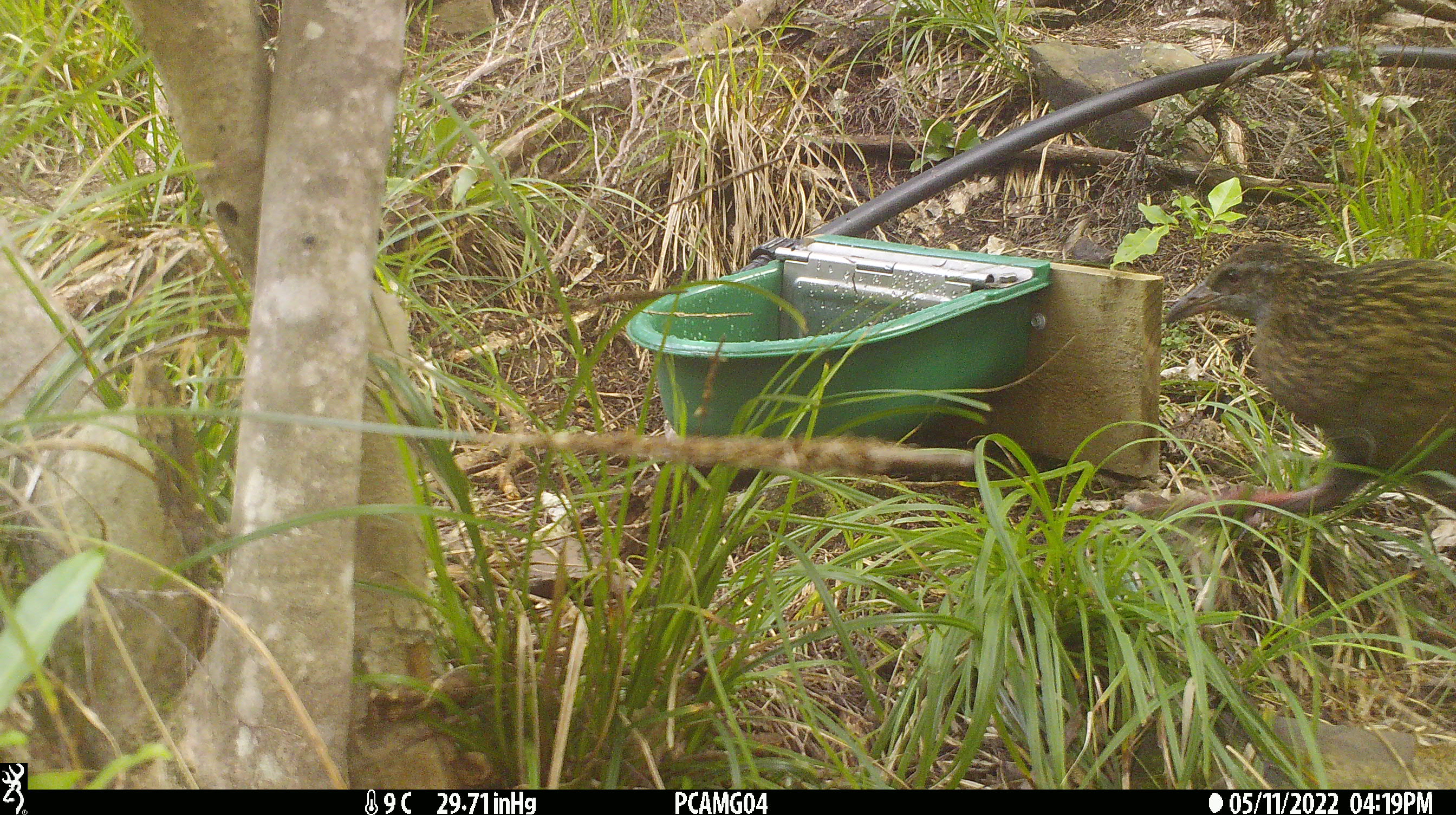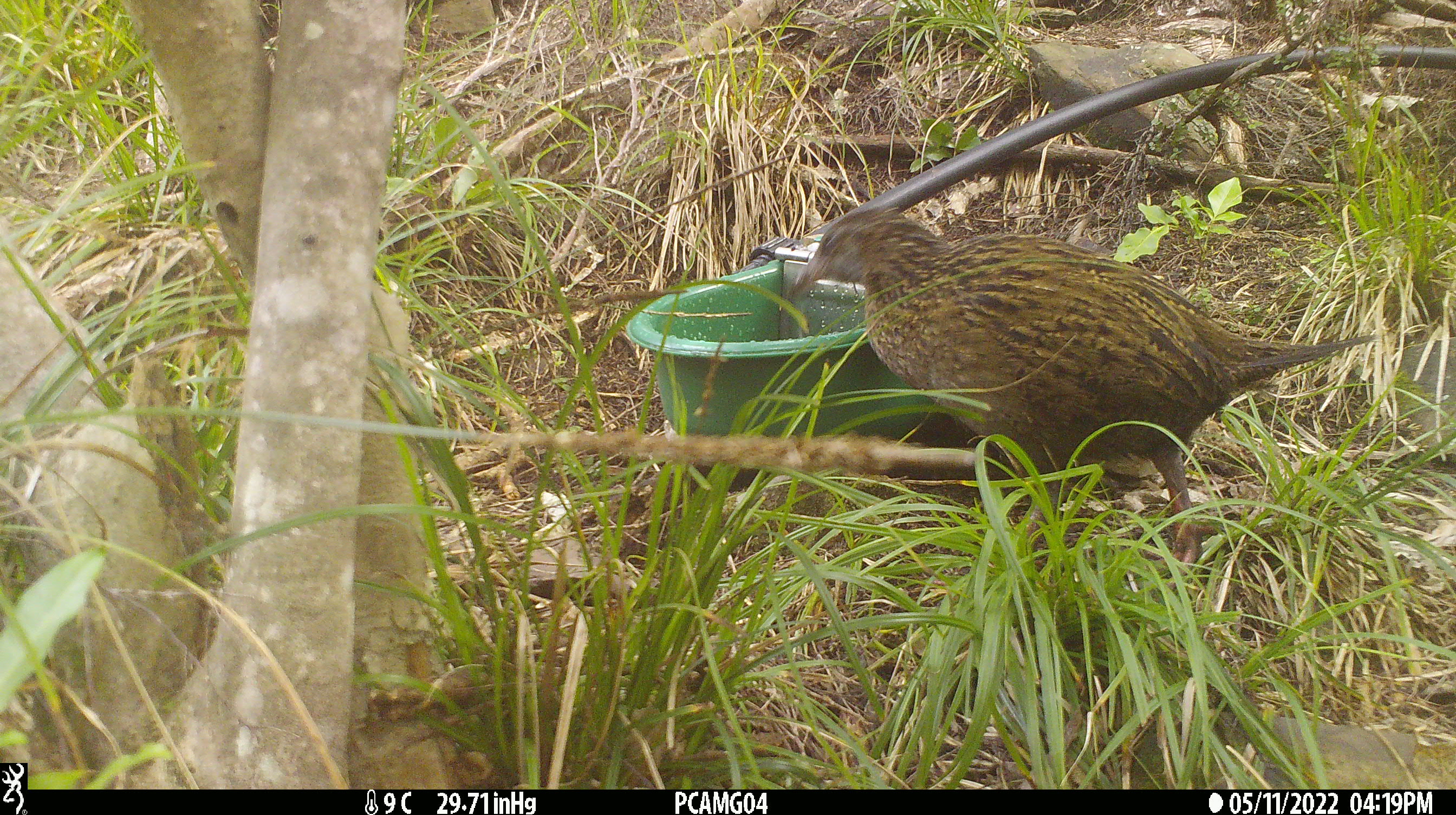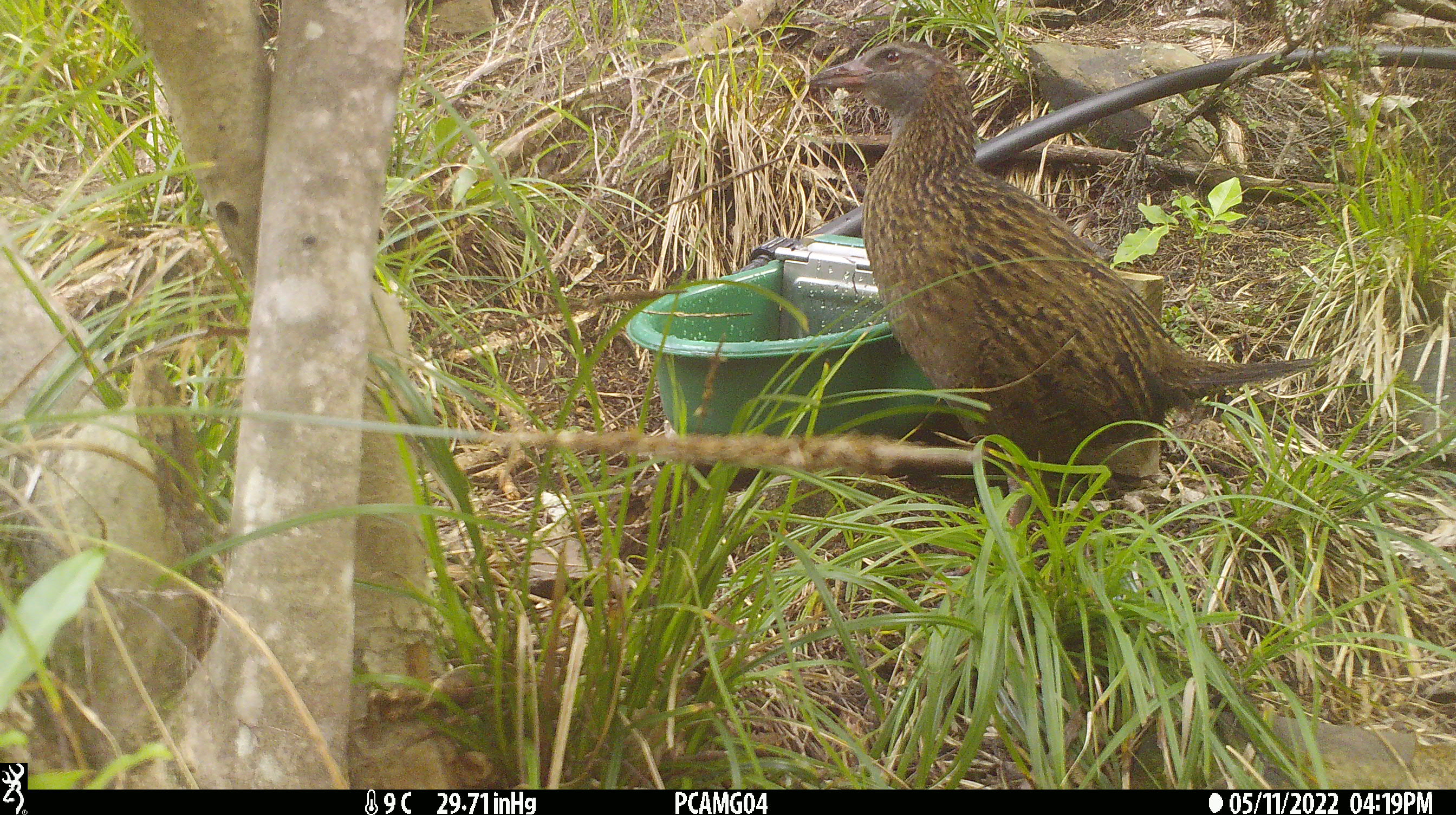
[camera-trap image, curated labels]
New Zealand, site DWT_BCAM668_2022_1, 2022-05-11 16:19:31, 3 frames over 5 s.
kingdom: Animalia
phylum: Chordata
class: Aves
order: Gruiformes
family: Rallidae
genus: Gallirallus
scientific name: Gallirallus australis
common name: weka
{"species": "weka (Gallirallus australis)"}